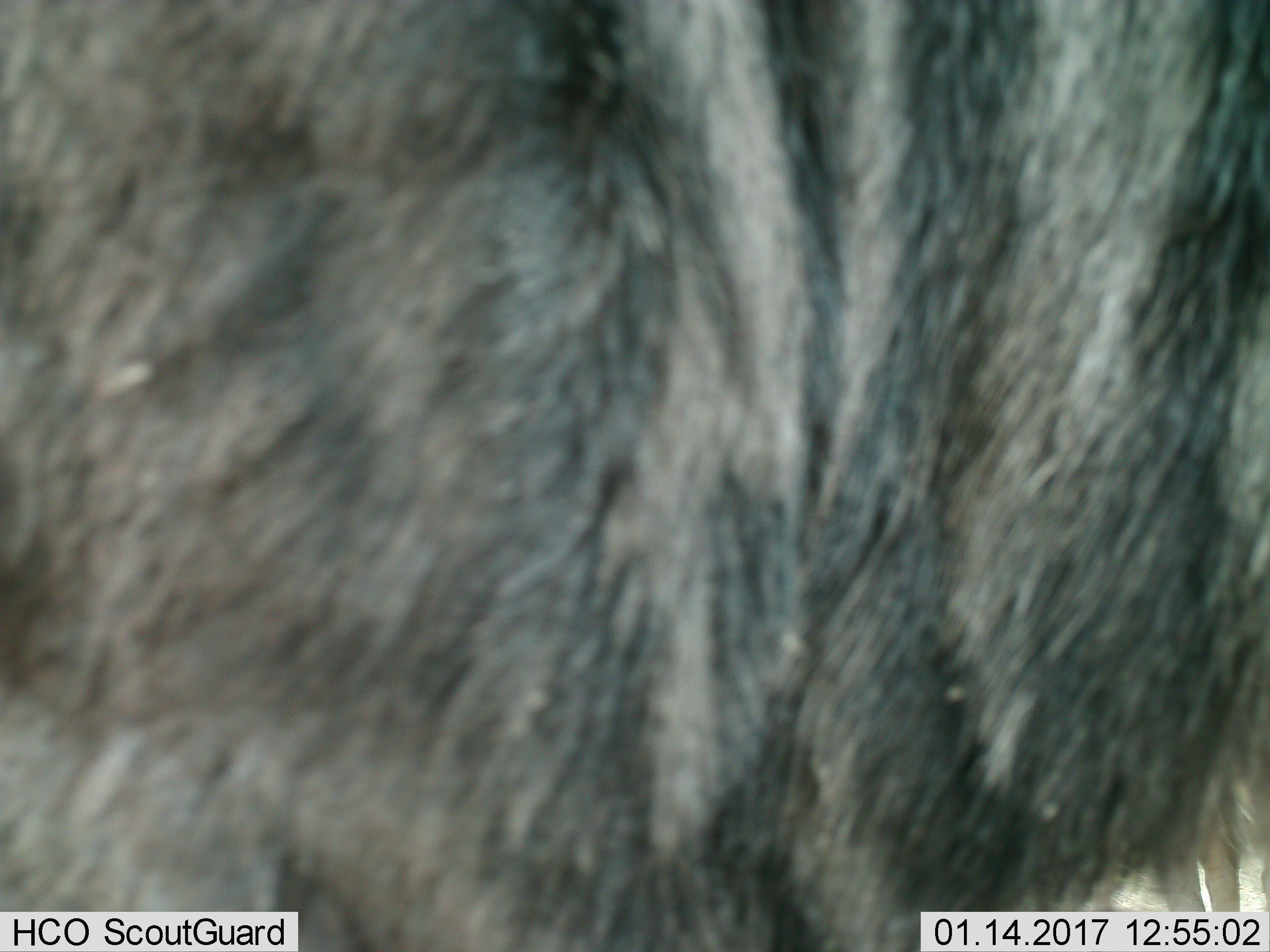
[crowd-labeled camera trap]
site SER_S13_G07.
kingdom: Animalia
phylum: Chordata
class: Mammalia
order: Artiodactyla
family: Bovidae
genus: Connochaetes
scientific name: Connochaetes taurinus taurinus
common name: blue wildebeest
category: wildebeestblue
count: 1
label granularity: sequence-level